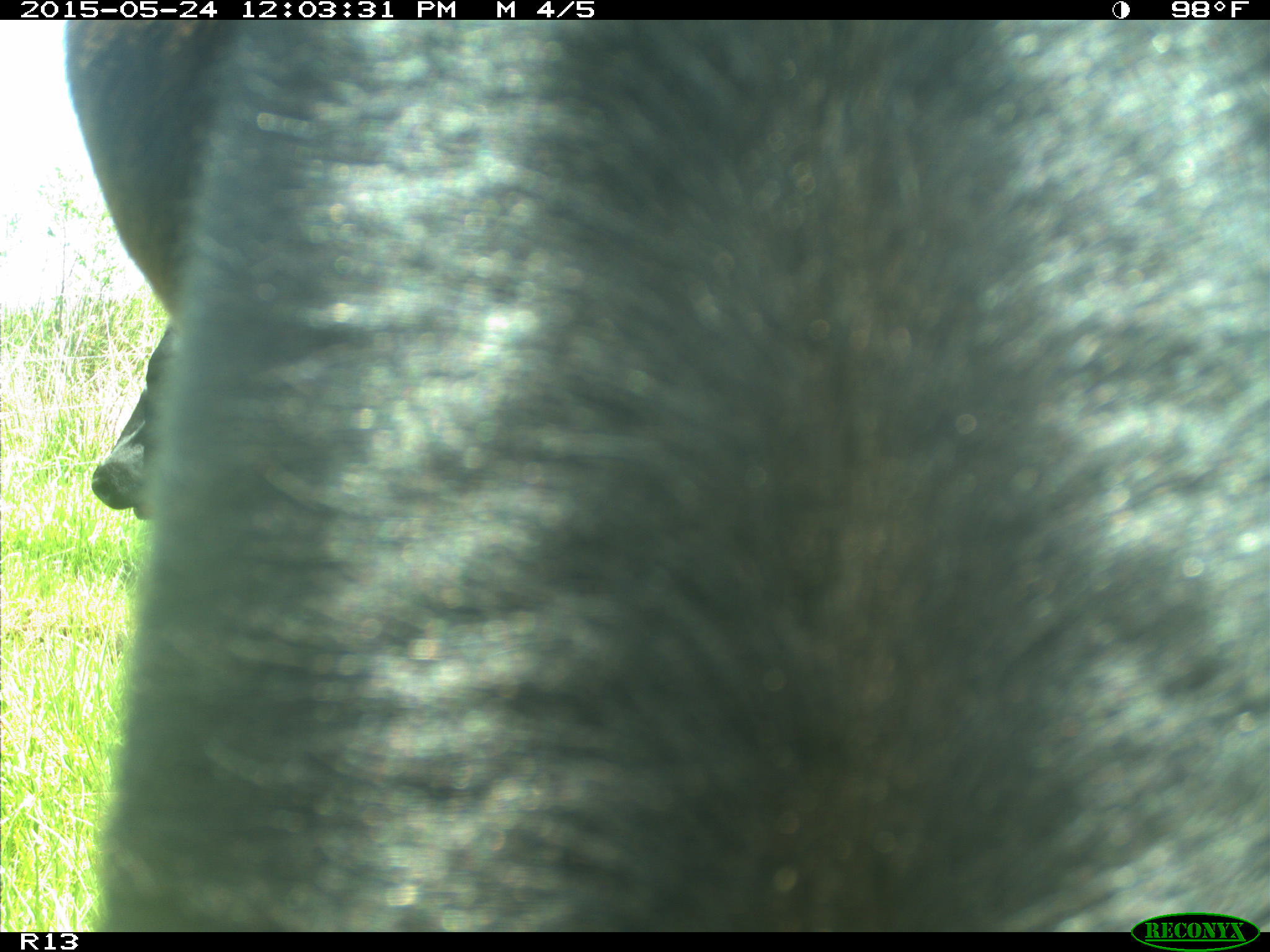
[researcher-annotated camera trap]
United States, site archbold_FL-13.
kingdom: Animalia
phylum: Chordata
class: Mammalia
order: Artiodactyla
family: Bovidae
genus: Bos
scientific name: Bos taurus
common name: domestic cow